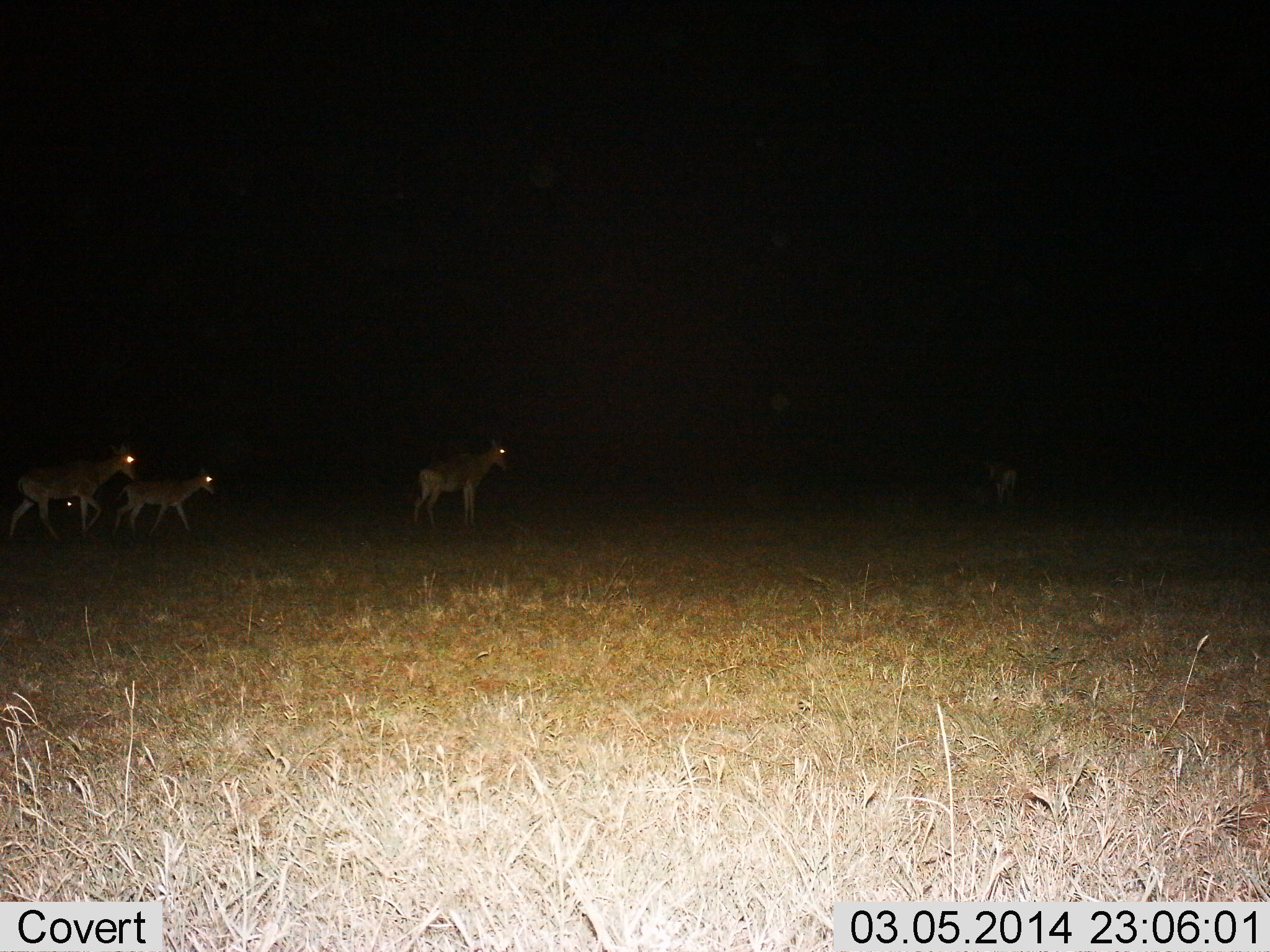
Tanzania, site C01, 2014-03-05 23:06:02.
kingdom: Animalia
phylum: Chordata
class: Mammalia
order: Artiodactyla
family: Bovidae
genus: Alcelaphus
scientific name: Alcelaphus buselaphus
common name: hartebeest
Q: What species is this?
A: Hartebeest (Alcelaphus buselaphus).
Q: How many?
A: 4.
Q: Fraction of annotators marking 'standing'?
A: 20%.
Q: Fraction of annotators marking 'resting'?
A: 0%.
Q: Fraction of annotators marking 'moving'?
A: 90%.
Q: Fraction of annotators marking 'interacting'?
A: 0%.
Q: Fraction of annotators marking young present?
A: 30%.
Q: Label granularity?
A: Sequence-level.